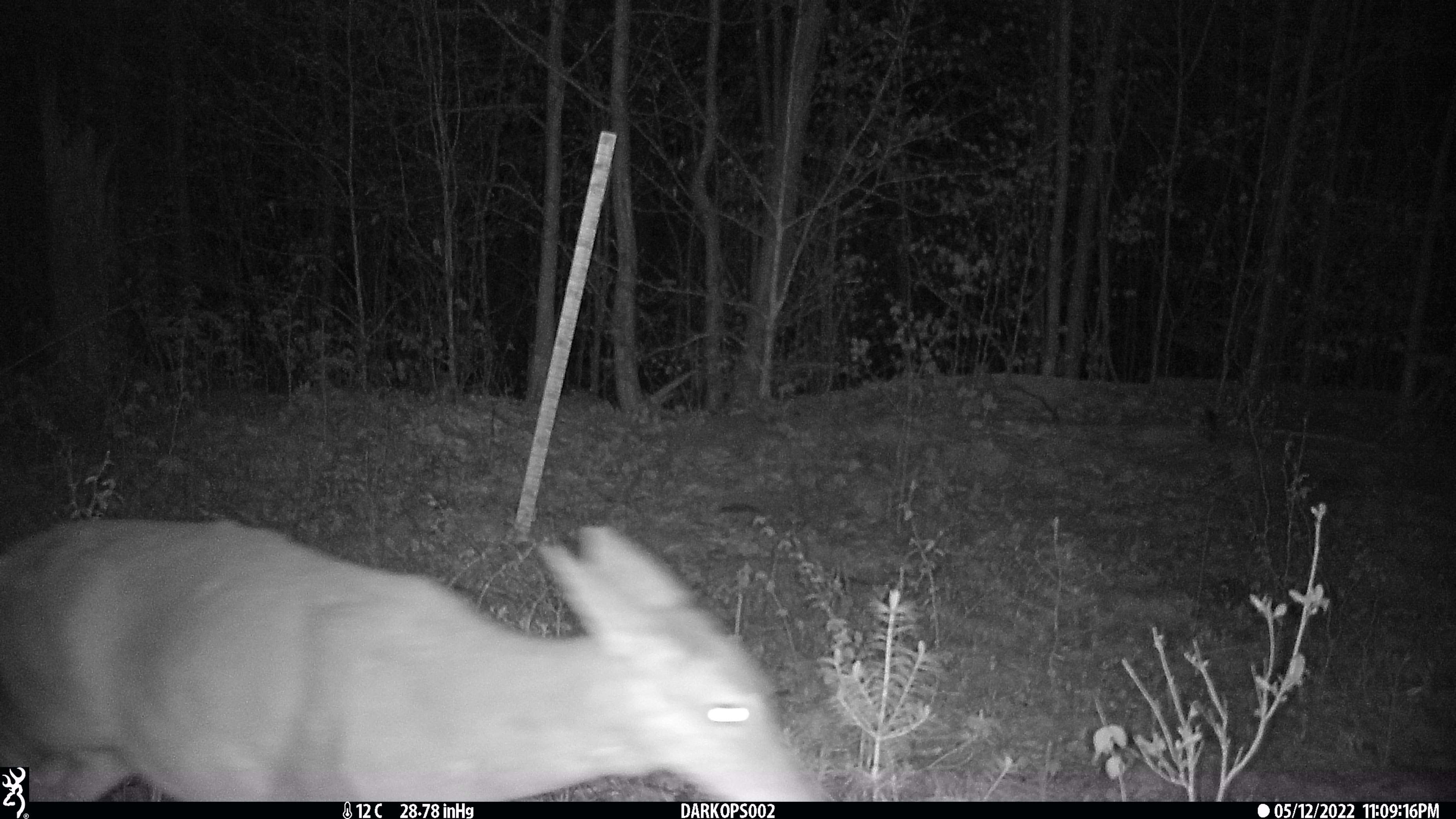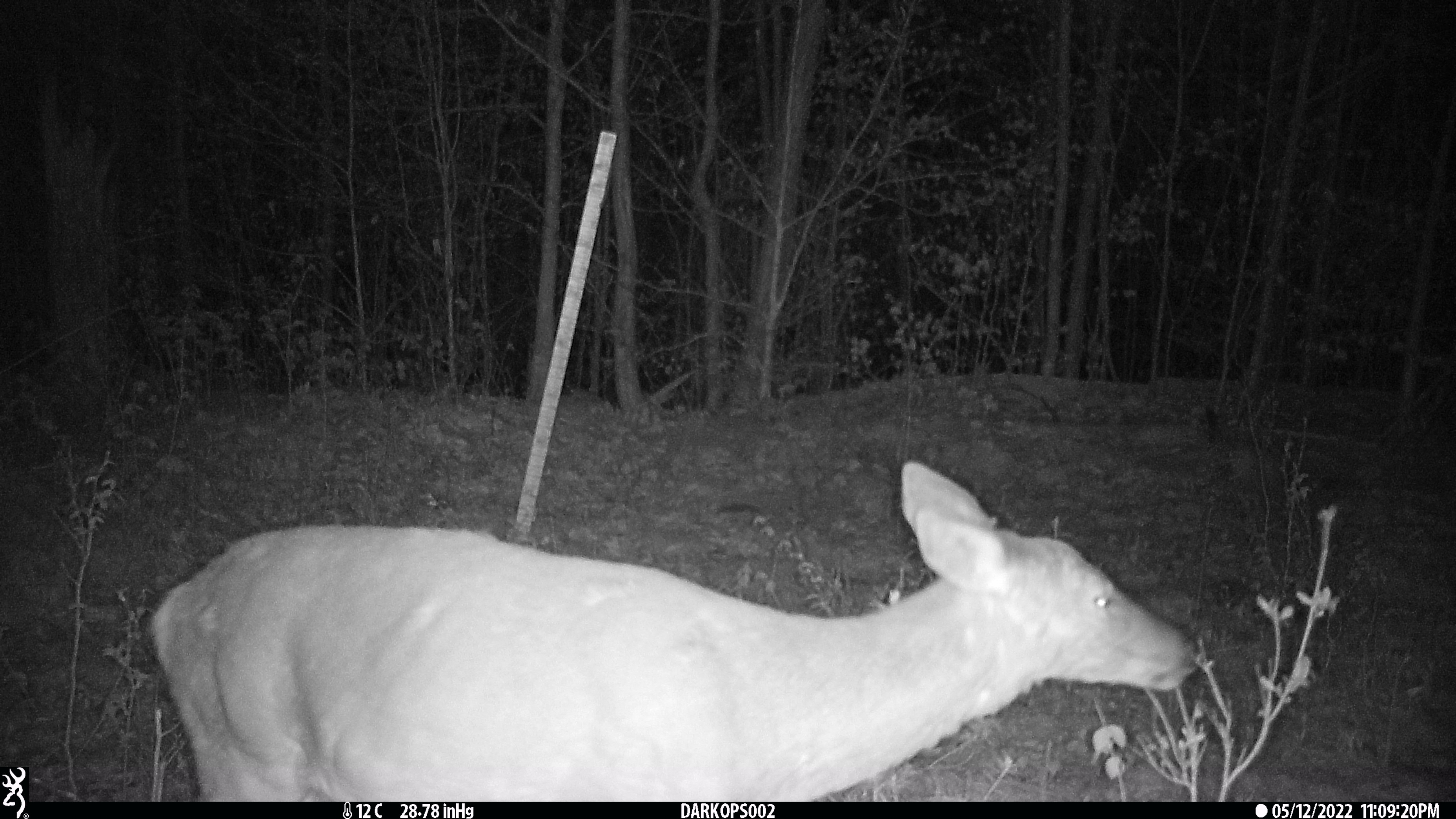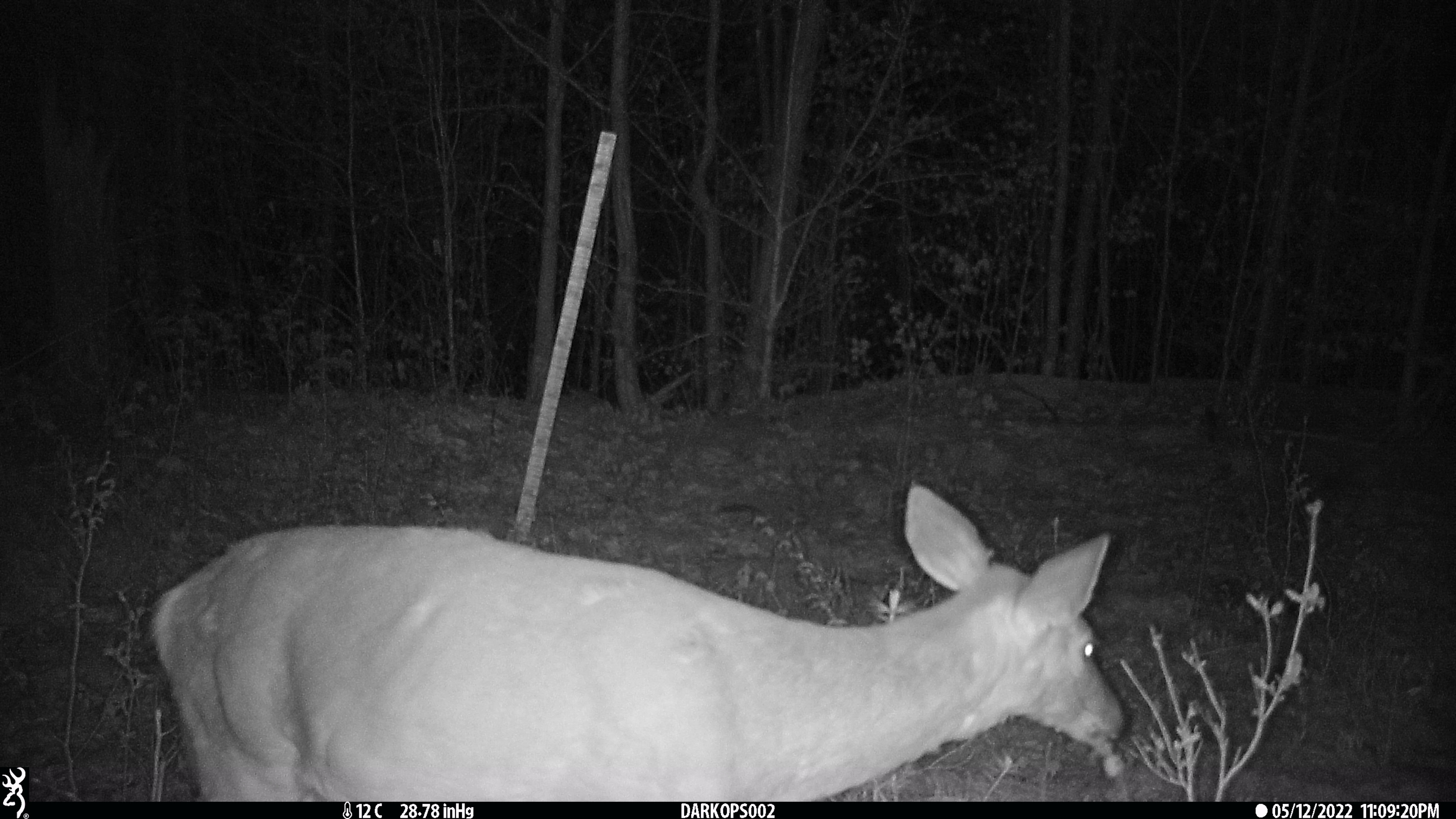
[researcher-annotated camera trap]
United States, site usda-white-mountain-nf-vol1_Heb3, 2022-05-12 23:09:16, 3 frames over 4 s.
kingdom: Animalia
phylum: Chordata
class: Mammalia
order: Artiodactyla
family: Cervidae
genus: Odocoileus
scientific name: Odocoileus virginianus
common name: white-tailed deer